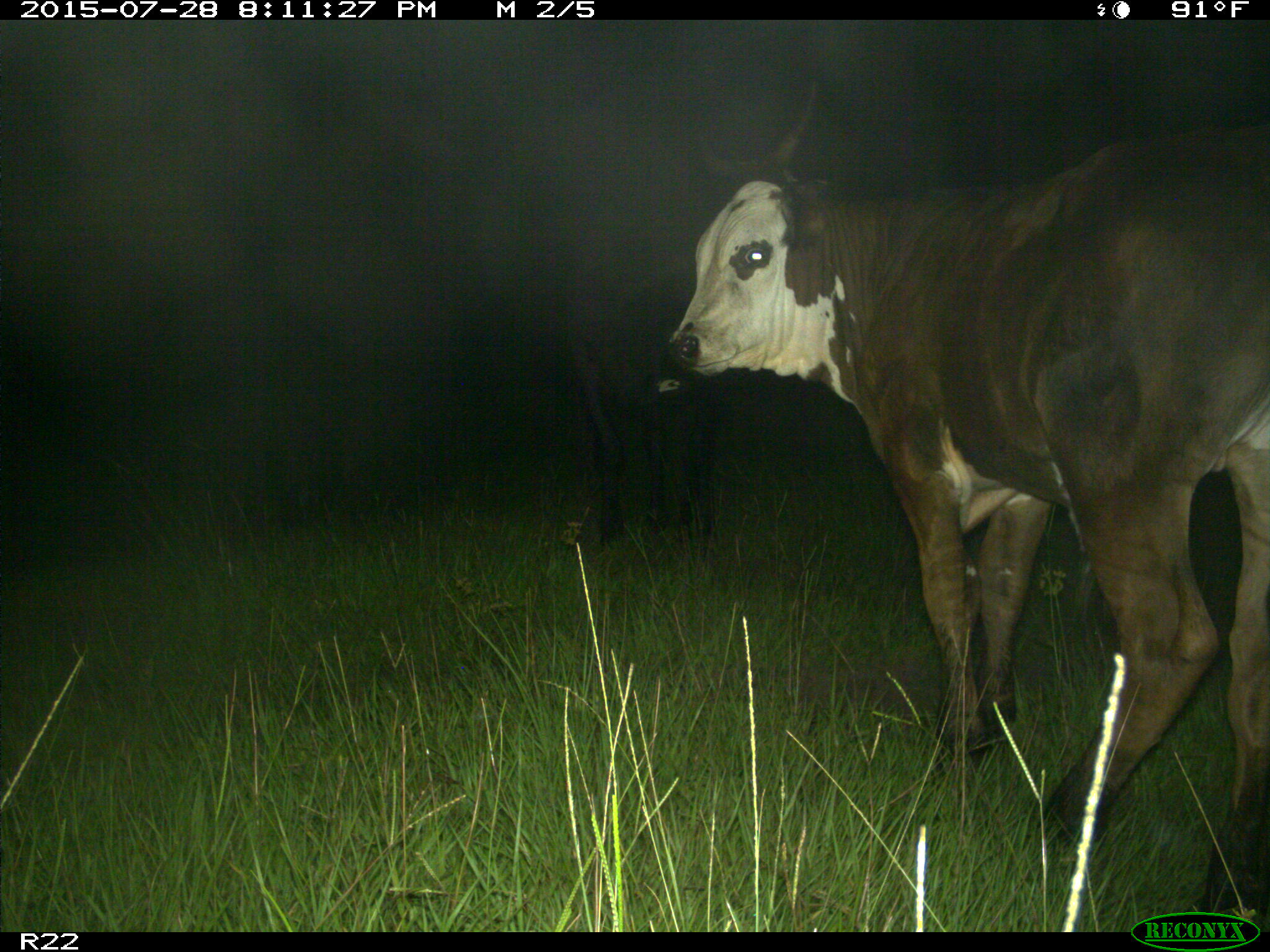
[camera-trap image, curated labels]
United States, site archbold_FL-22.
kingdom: Animalia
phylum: Chordata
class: Mammalia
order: Artiodactyla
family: Bovidae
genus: Bos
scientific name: Bos taurus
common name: domestic cow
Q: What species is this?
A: Bos taurus (domestic cow).